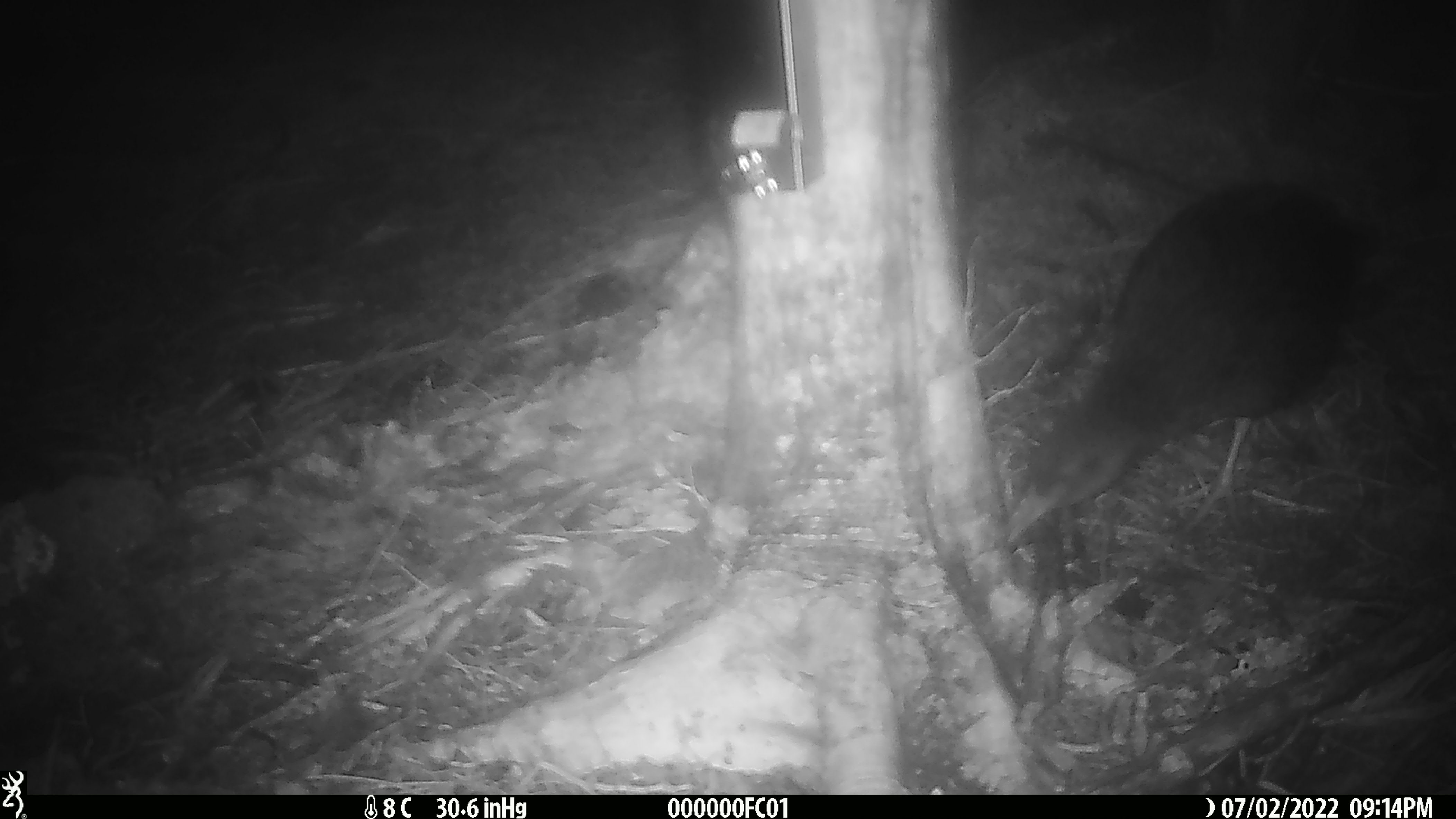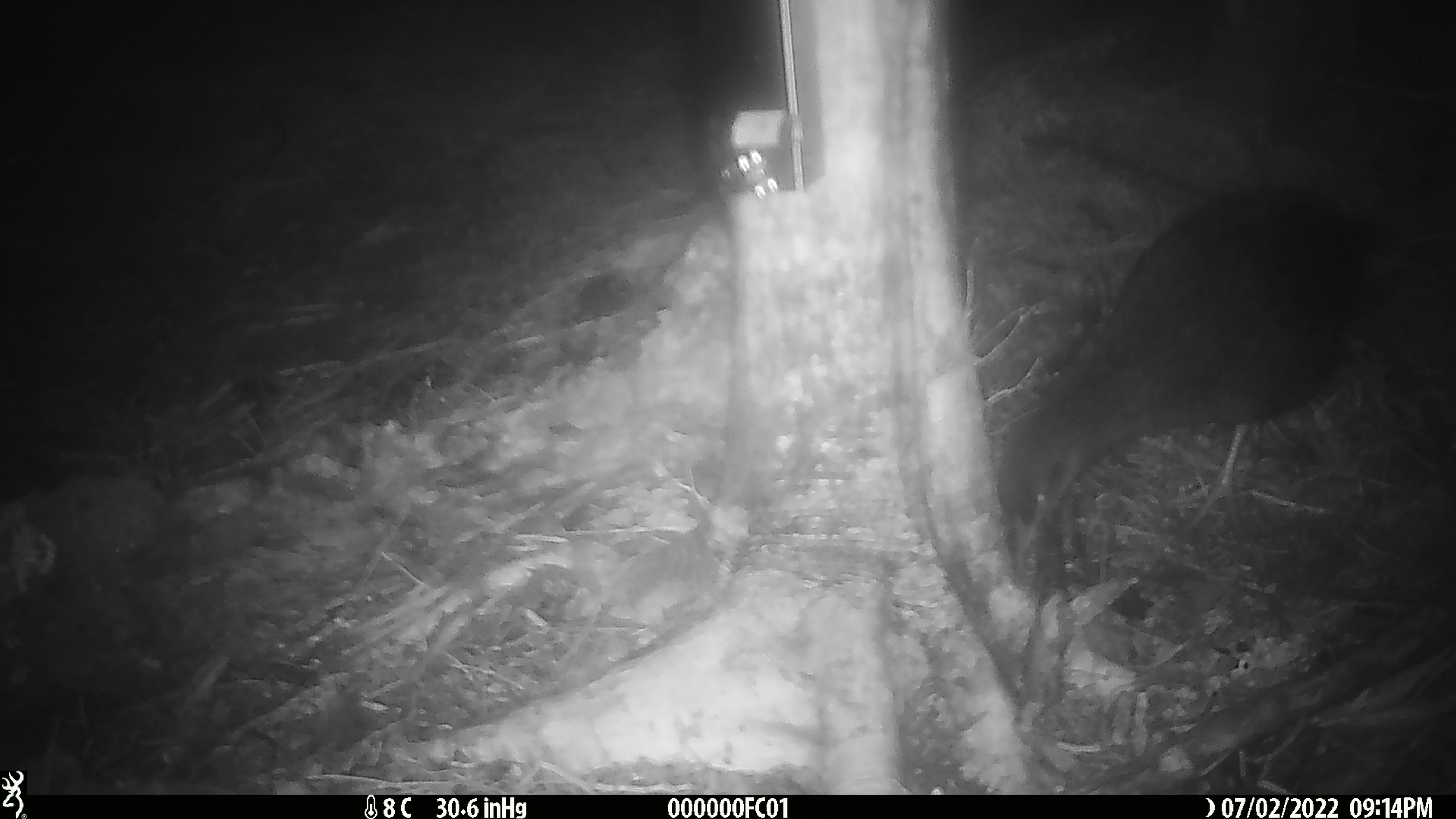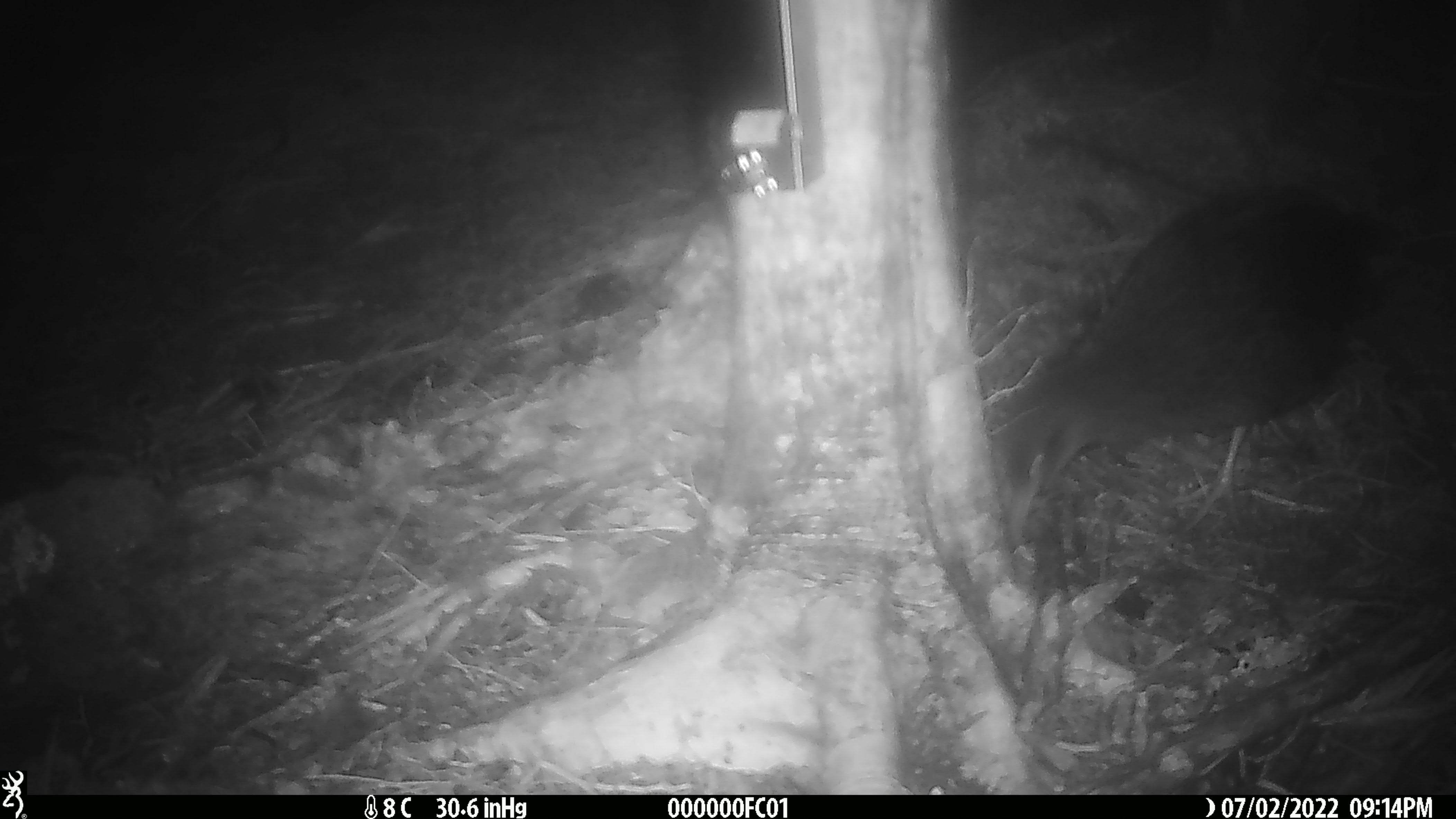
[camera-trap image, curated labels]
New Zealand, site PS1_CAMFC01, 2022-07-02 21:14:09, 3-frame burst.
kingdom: Animalia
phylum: Chordata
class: Aves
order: Gruiformes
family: Rallidae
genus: Gallirallus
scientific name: Gallirallus australis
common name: weka